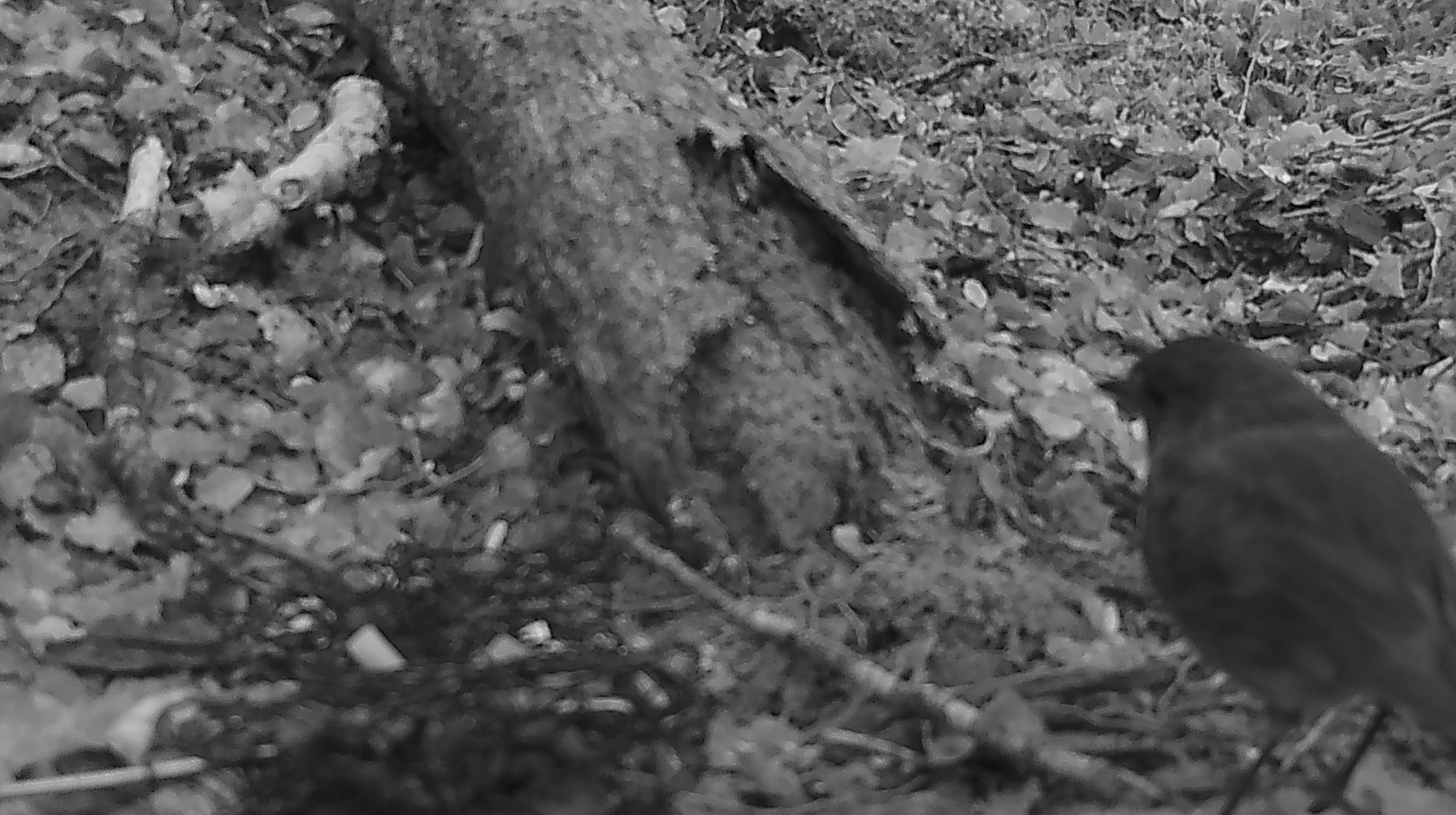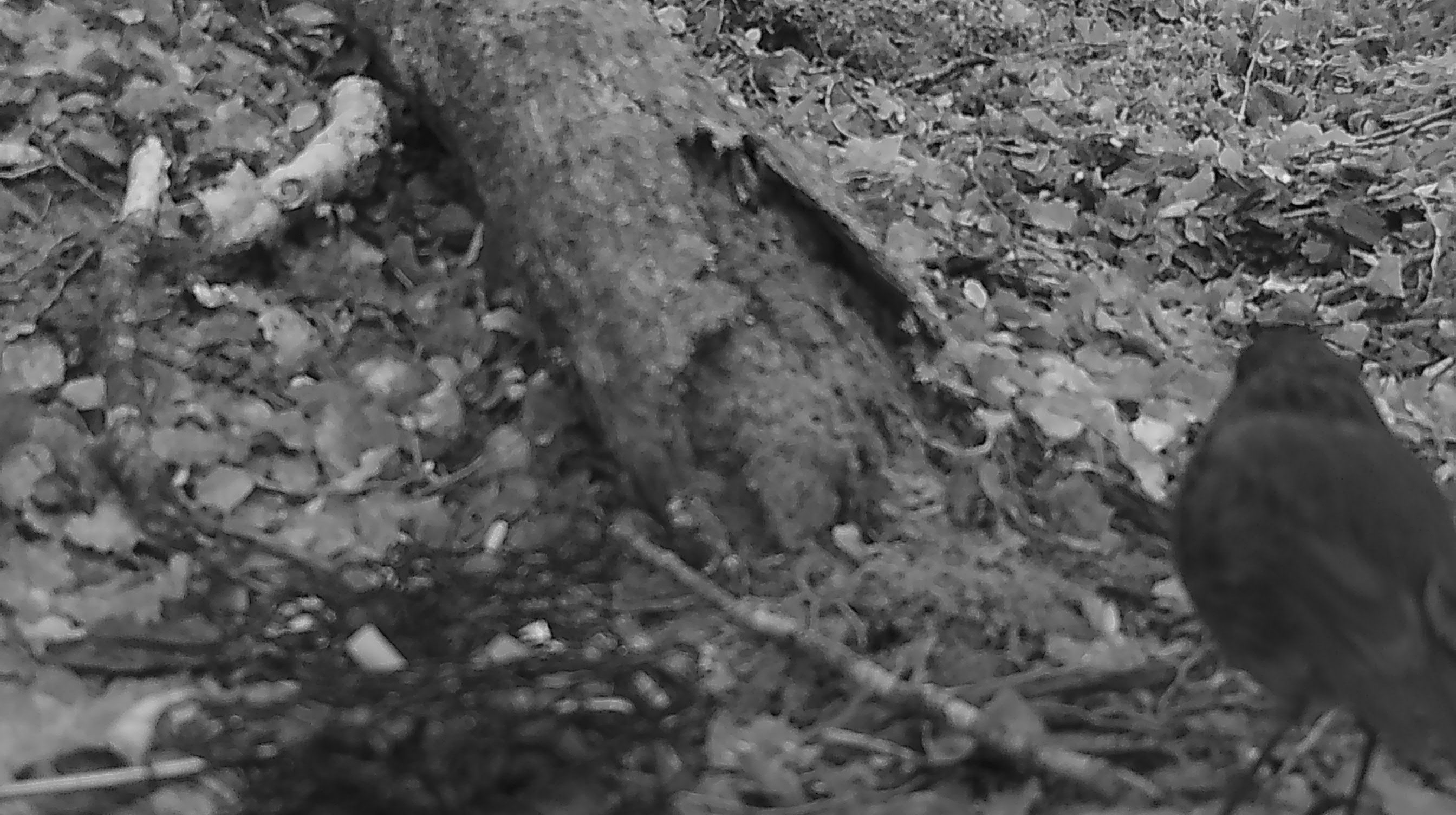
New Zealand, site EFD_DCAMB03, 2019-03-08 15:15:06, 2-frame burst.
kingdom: Animalia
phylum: Chordata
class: Aves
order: Passeriformes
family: Petroicidae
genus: Petroica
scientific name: Petroica australis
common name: new zealand robin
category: robin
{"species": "robin (new zealand robin) (Petroica australis)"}